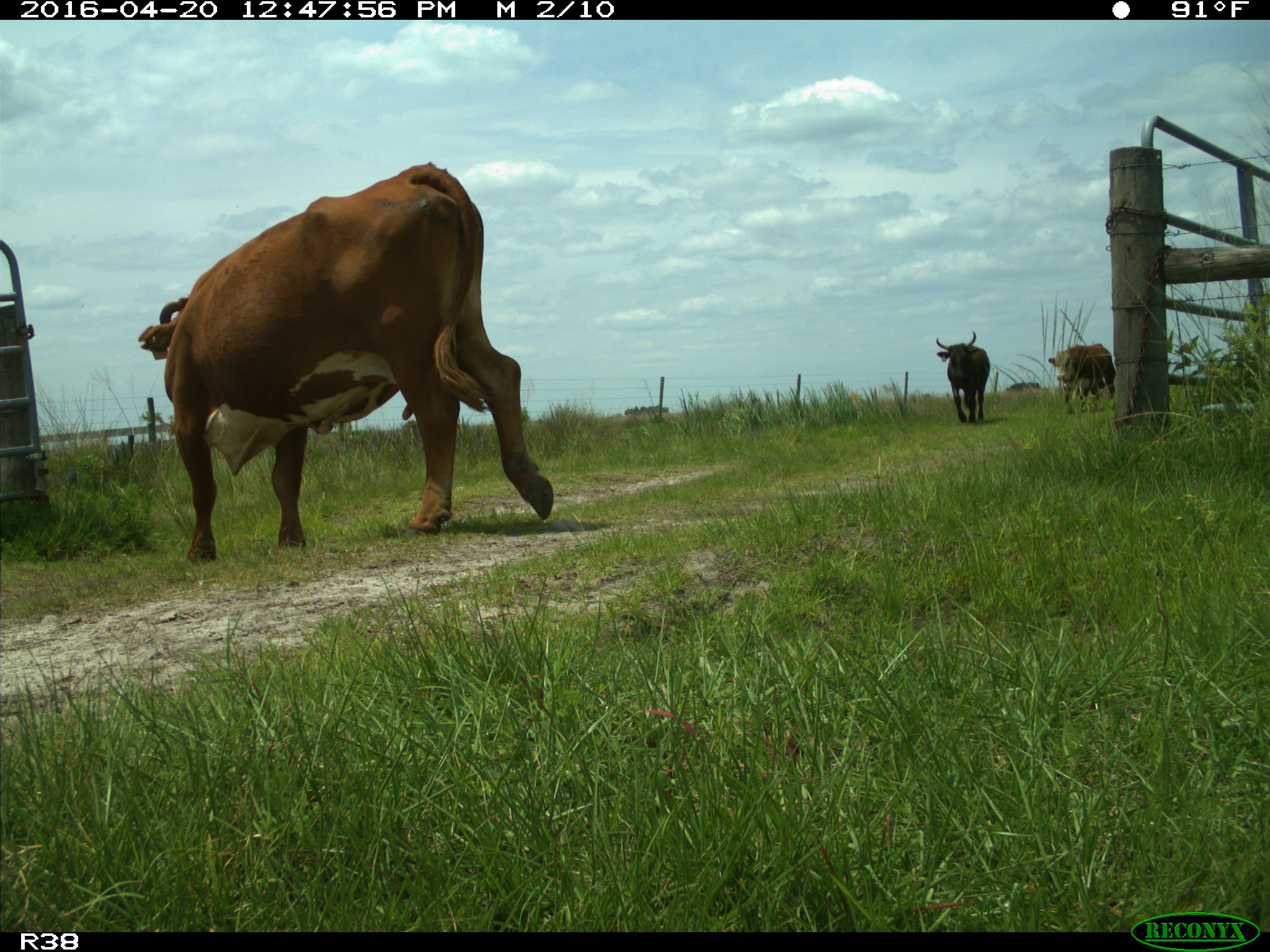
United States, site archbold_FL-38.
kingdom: Animalia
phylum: Chordata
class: Mammalia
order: Artiodactyla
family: Bovidae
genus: Bos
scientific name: Bos taurus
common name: domestic cow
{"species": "Bos taurus (domestic cow)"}